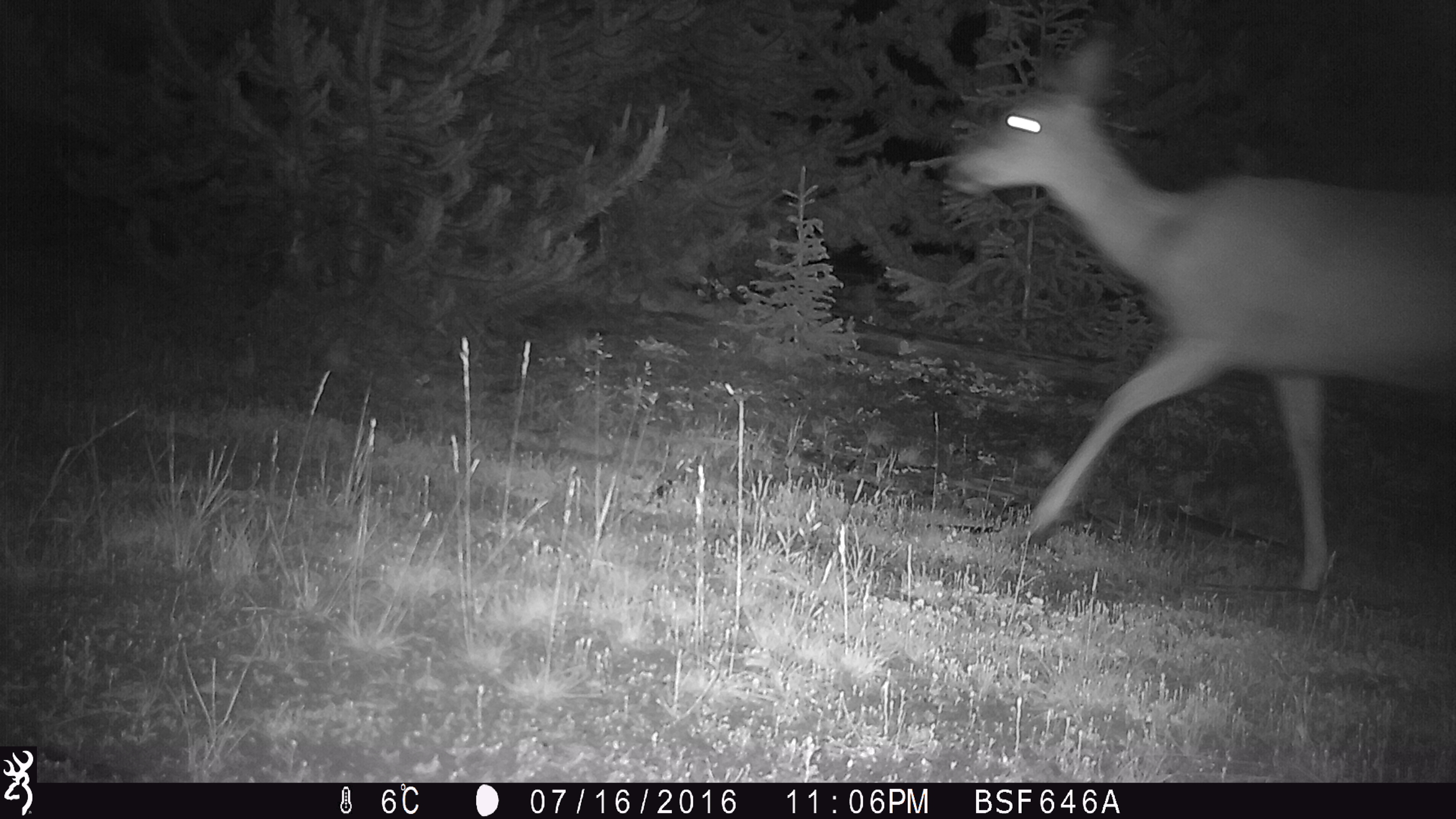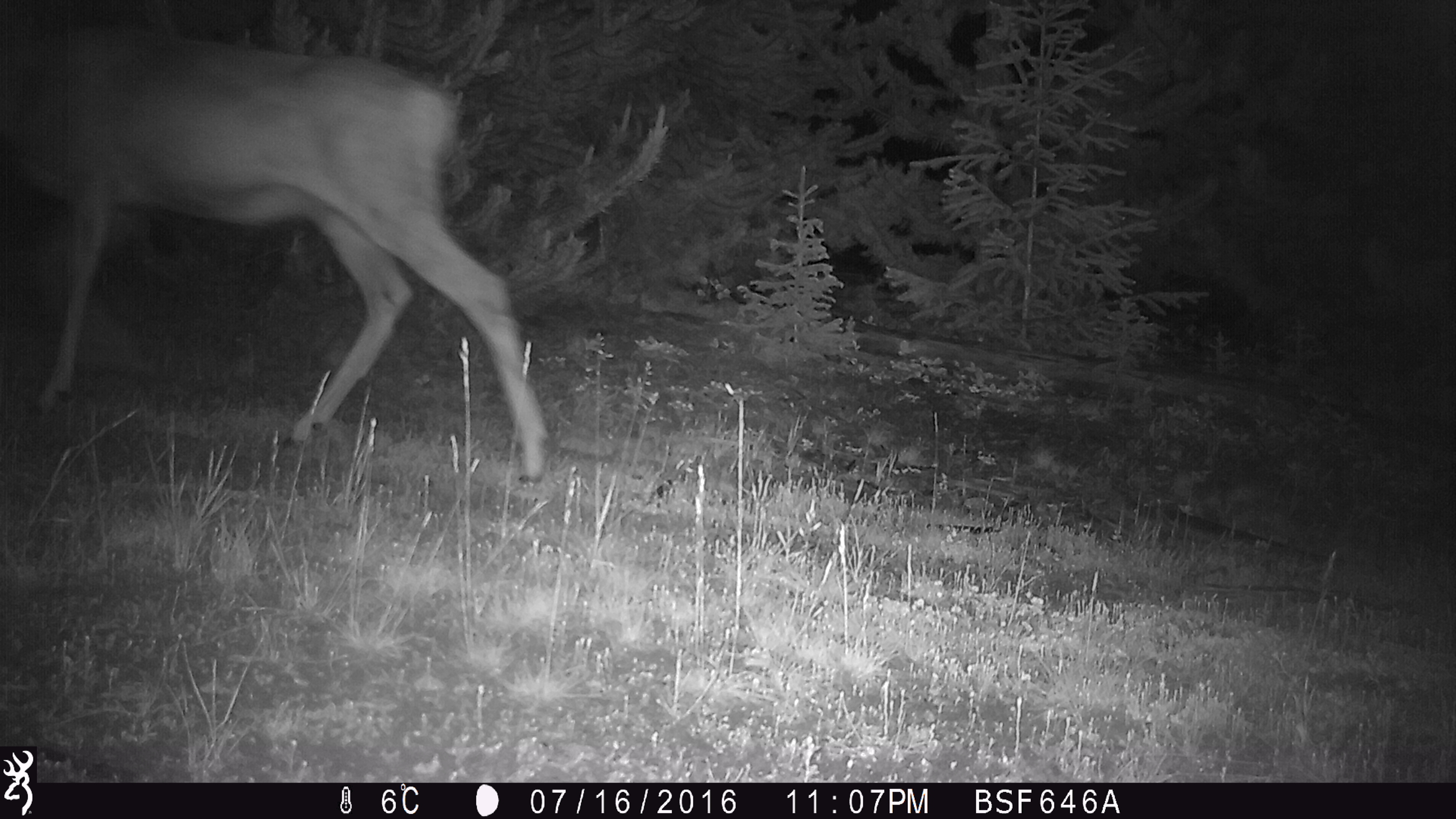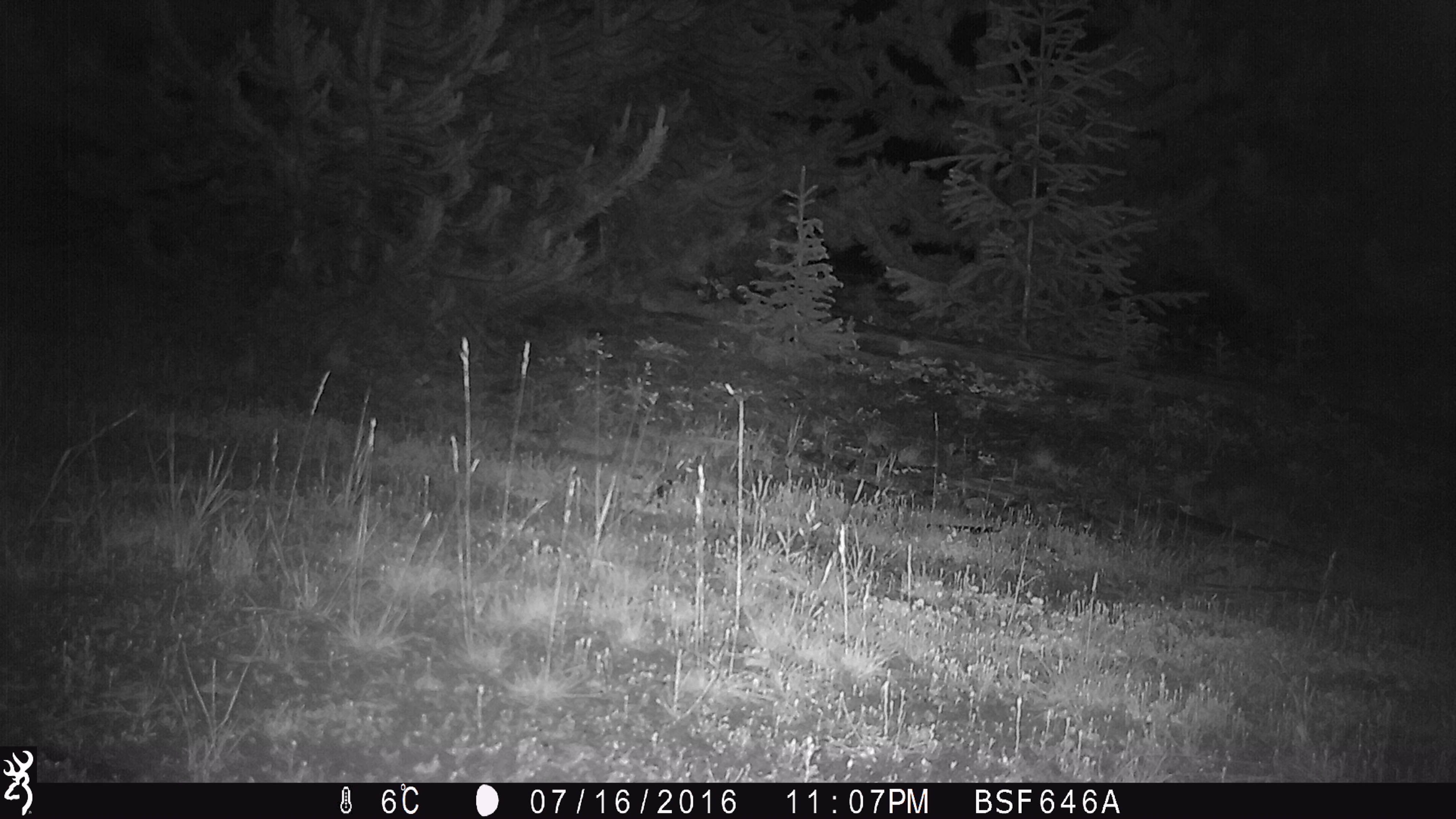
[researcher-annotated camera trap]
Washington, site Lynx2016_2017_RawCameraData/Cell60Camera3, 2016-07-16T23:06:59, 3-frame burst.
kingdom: Animalia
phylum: Chordata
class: Mammalia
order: Artiodactyla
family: Cervidae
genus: Odocoileus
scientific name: Odocoileus hemionus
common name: mule deer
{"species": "Odocoileus hemionus (mule deer)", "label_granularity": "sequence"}